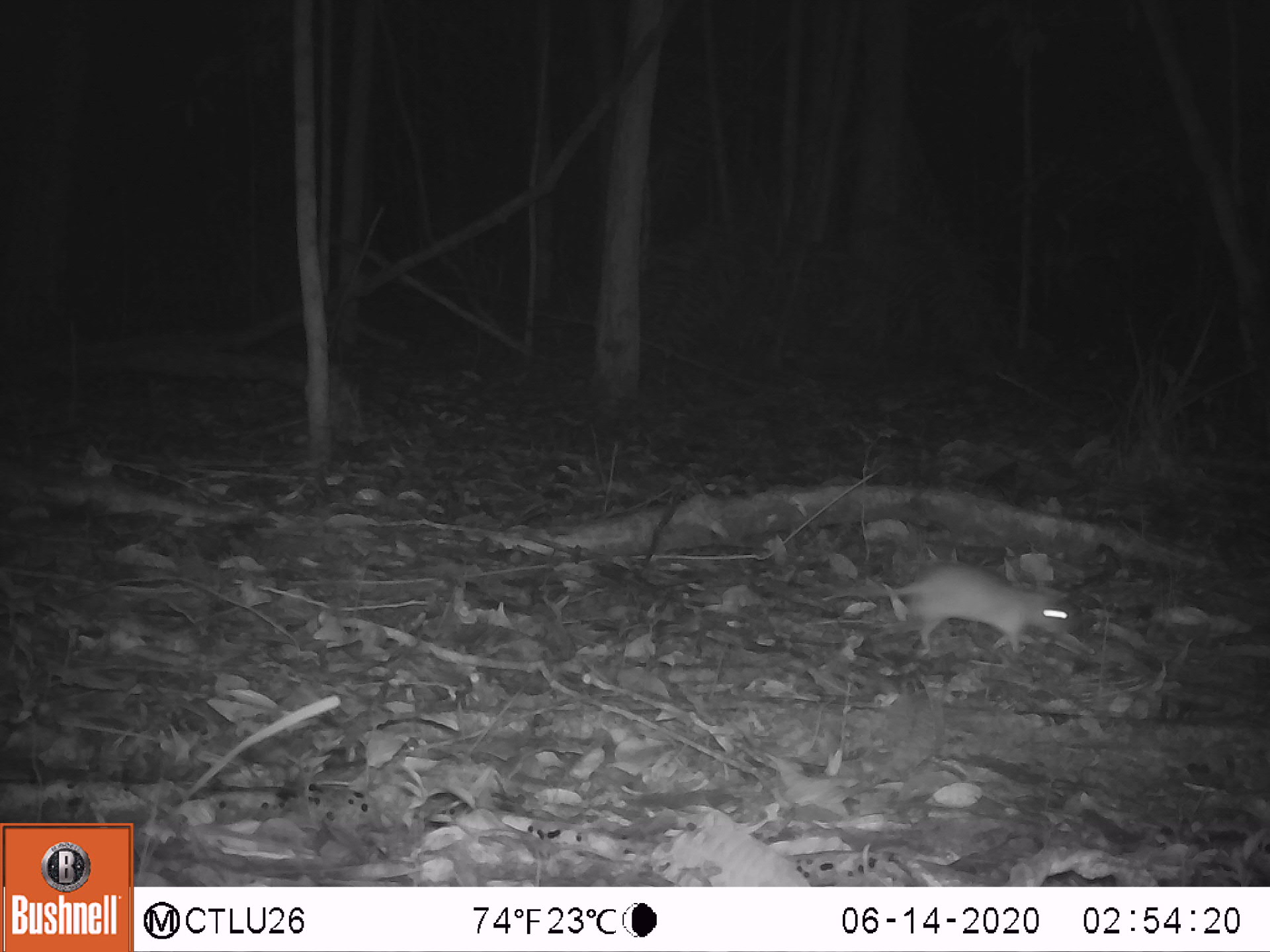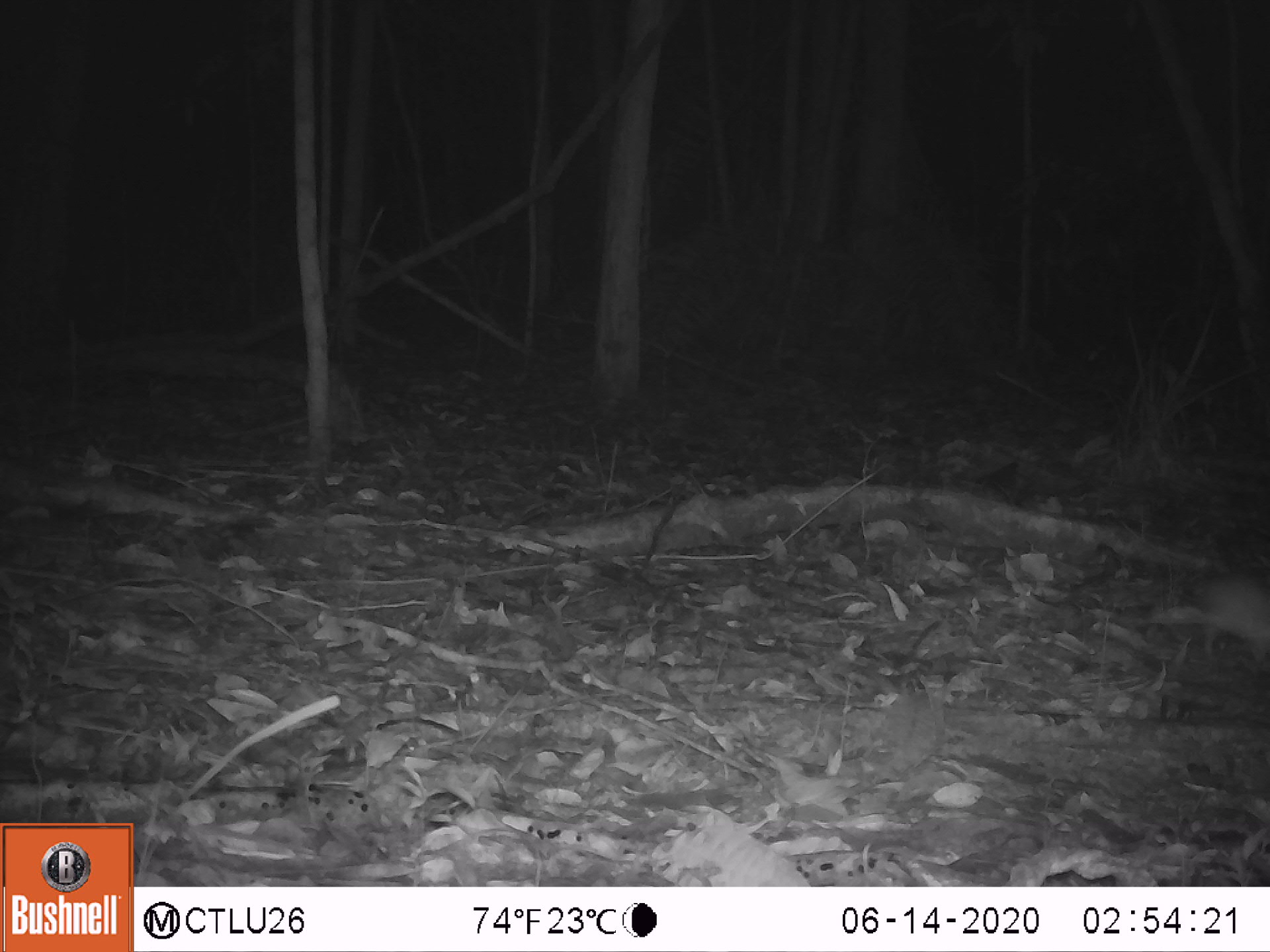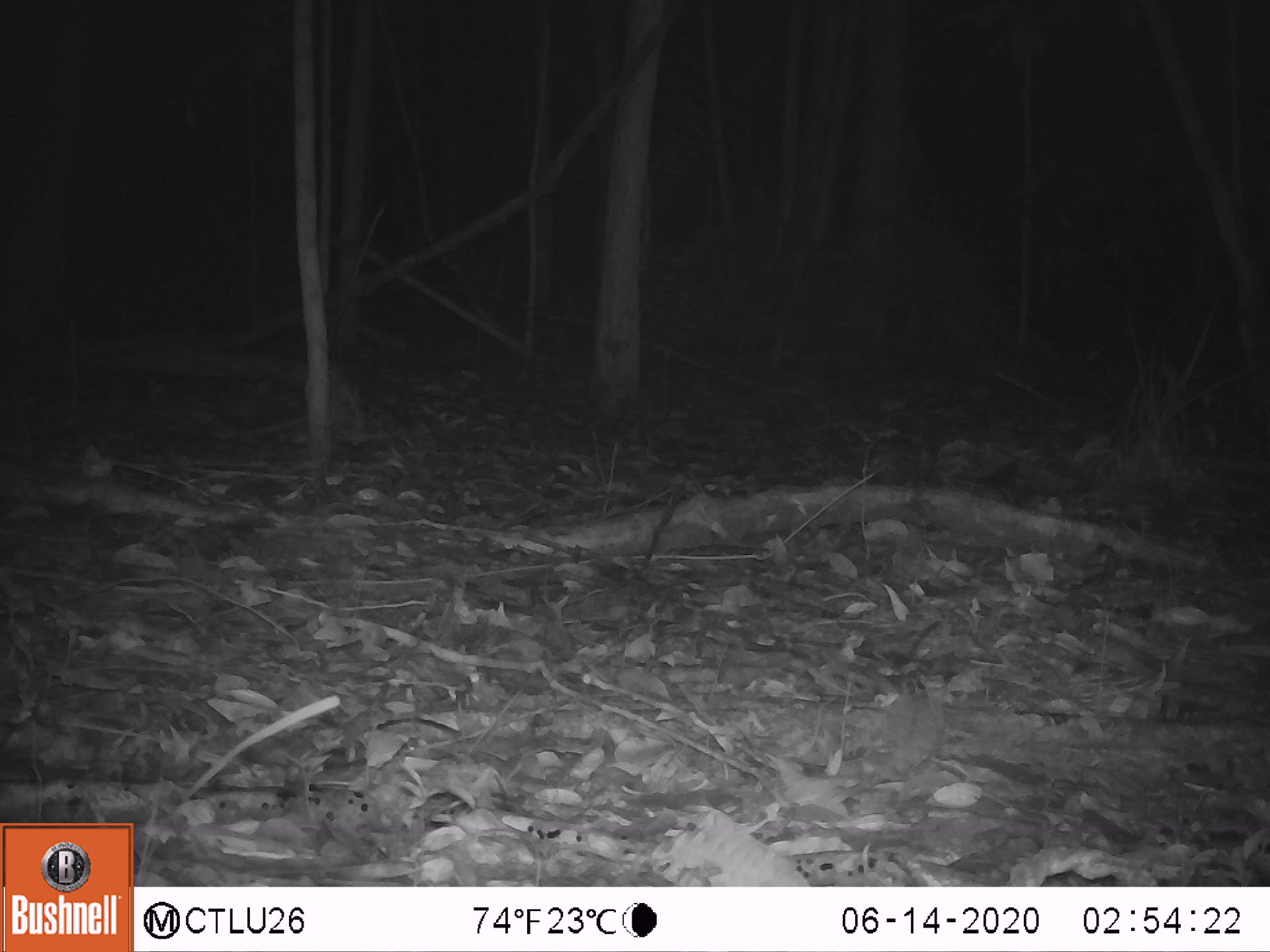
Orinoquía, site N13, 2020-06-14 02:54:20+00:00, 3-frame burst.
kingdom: Animalia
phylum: Chordata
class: Mammalia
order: Rodentia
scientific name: Rodentia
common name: rodent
Rodent (Rodentia).